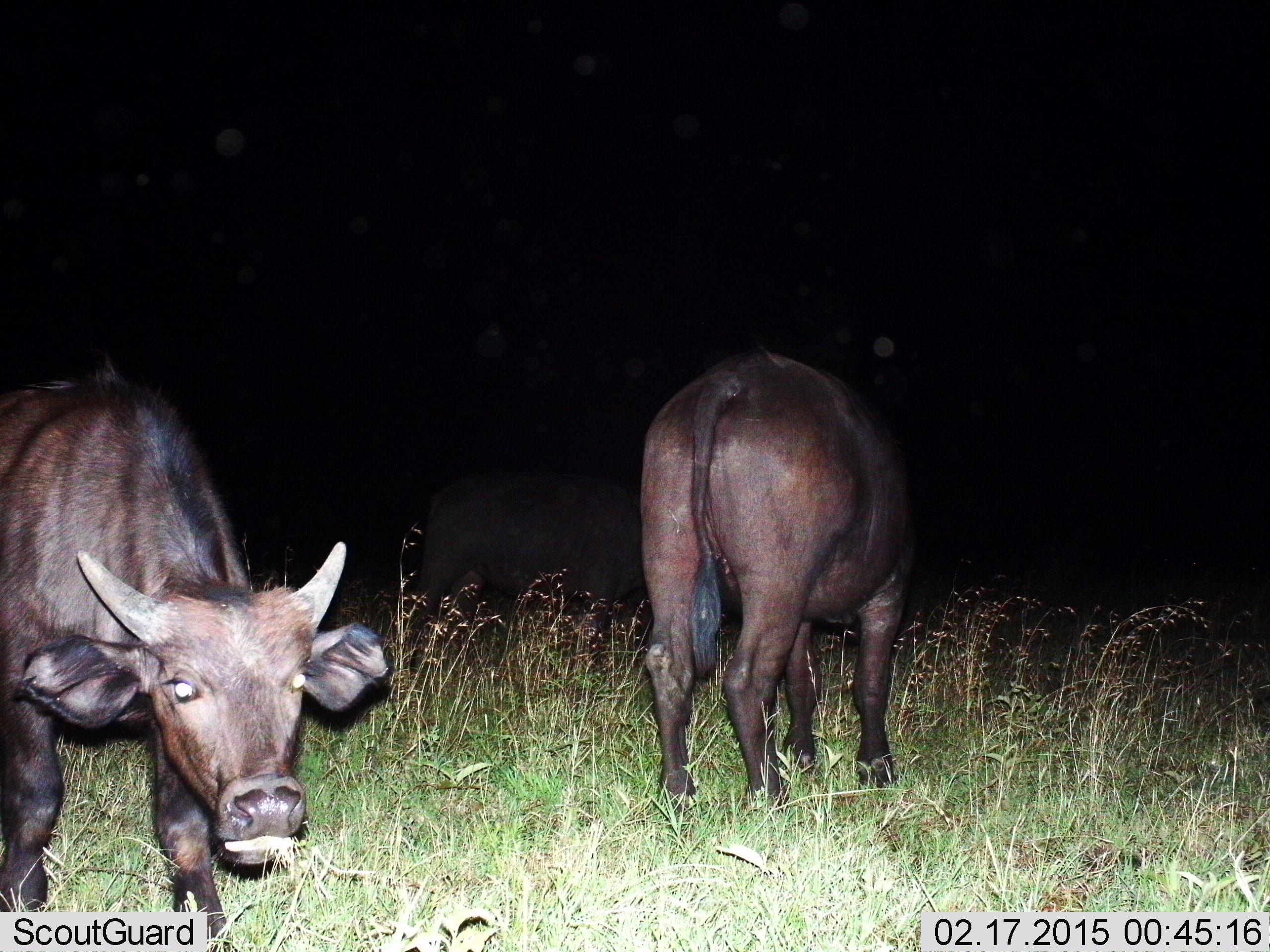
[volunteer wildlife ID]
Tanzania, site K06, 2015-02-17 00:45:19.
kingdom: Animalia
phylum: Chordata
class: Mammalia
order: Artiodactyla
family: Bovidae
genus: Syncerus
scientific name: Syncerus caffer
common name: cape buffalo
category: buffalo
Buffalo (cape buffalo) (Syncerus caffer), count 2. Behavior (volunteer vote fractions): standing 70%, resting 0%, moving 0%, interacting 0%. Young present (vote fraction): 10%. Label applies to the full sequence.